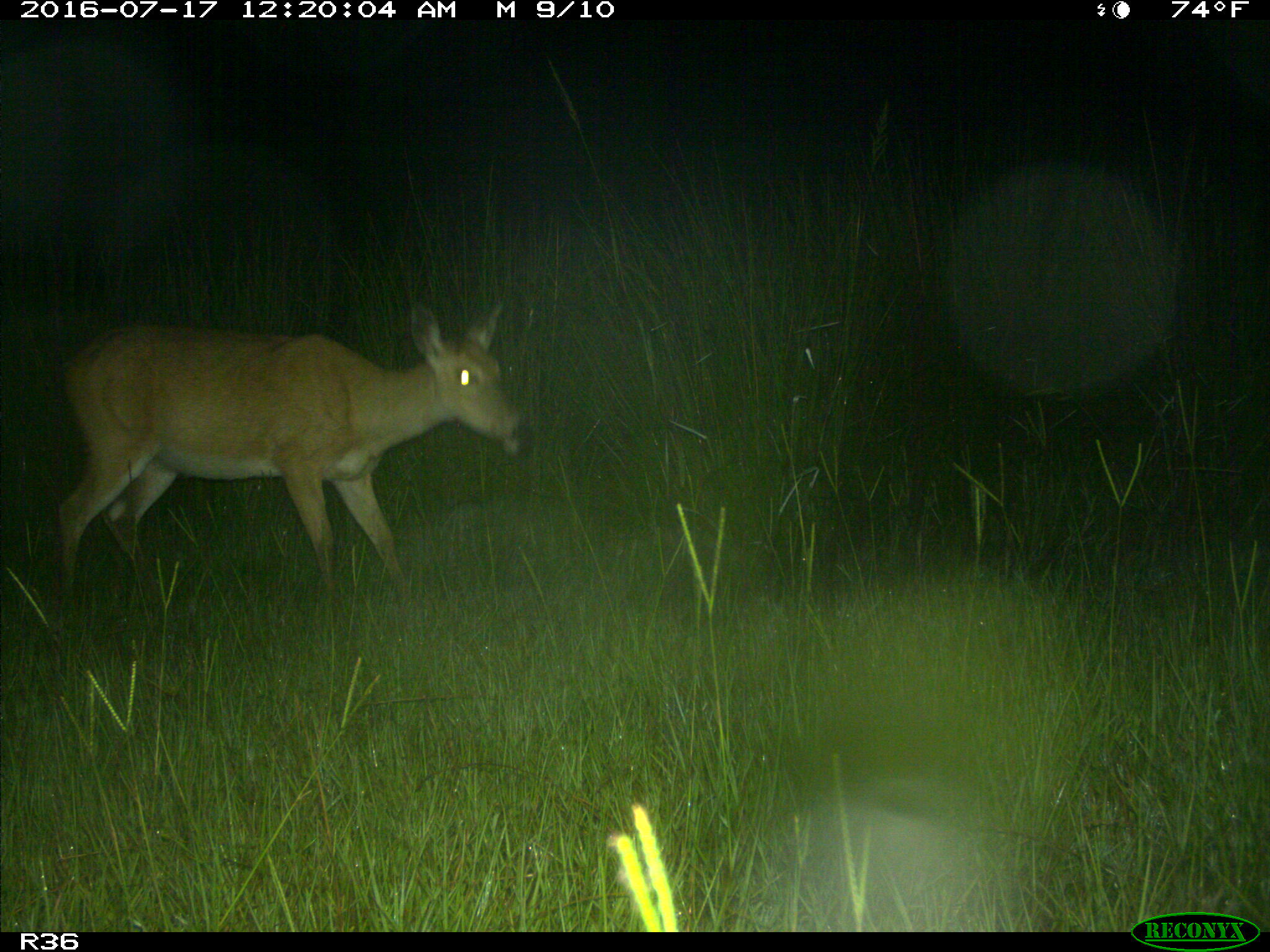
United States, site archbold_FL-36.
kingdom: Animalia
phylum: Chordata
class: Mammalia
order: Artiodactyla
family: Cervidae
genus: Odocoileus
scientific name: Odocoileus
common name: deer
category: unidentified deer